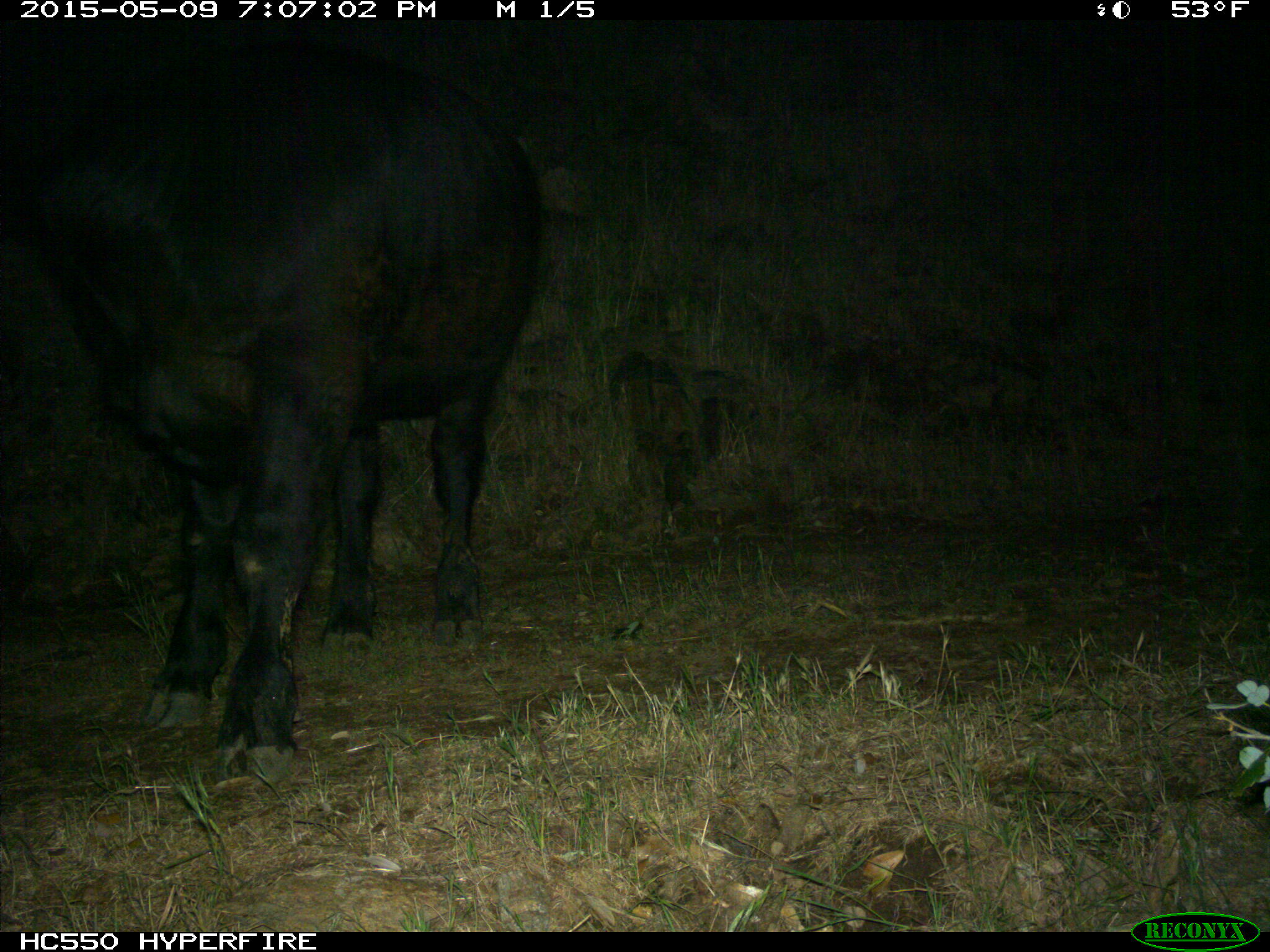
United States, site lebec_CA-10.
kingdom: Animalia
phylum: Chordata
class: Mammalia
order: Artiodactyla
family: Bovidae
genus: Bos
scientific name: Bos taurus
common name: domestic cow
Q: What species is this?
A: Bos taurus (domestic cow).